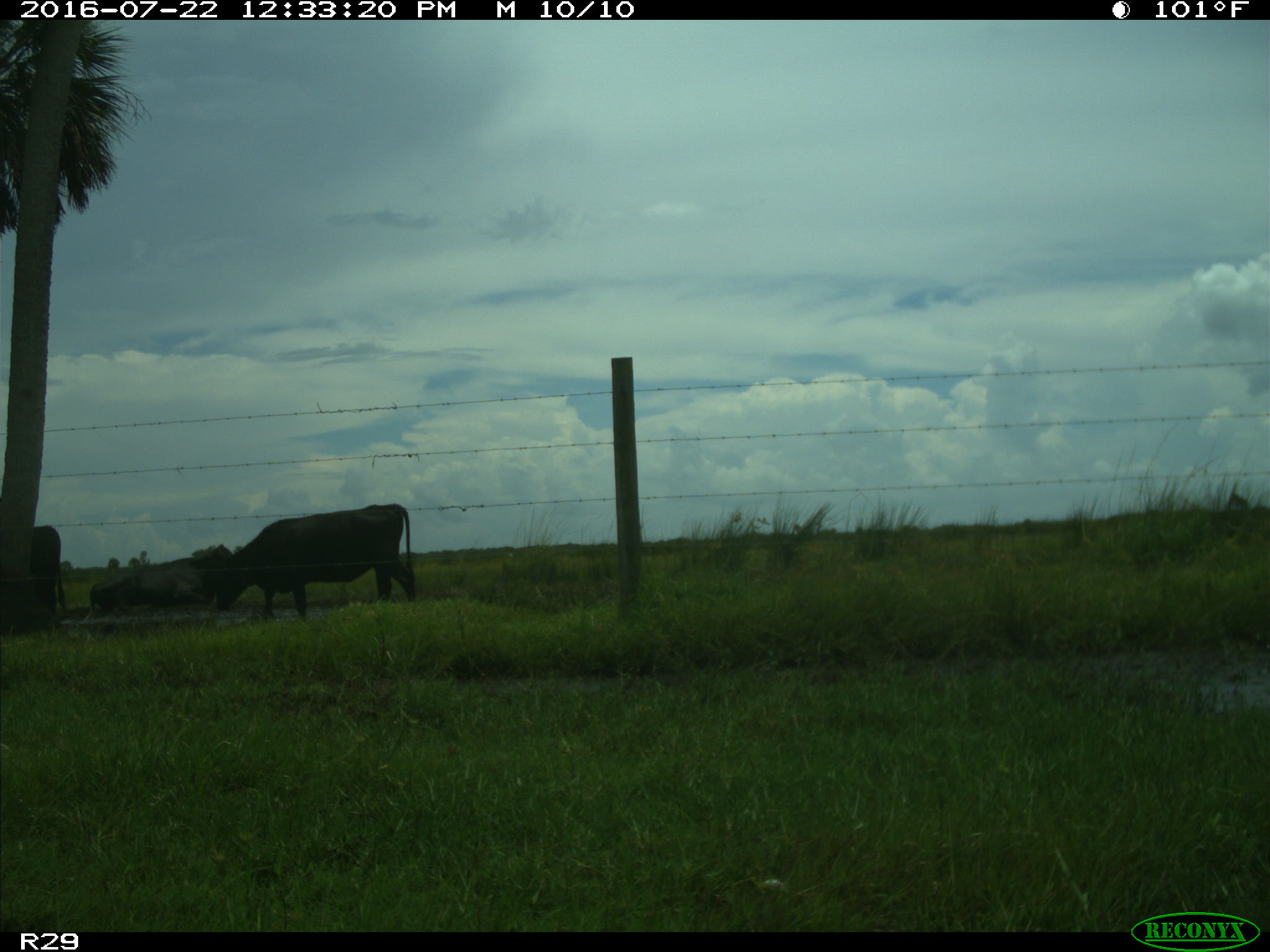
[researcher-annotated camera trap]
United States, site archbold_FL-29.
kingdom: Animalia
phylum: Chordata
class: Mammalia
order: Artiodactyla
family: Bovidae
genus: Bos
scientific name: Bos taurus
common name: domestic cow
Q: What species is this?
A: Bos taurus (domestic cow).